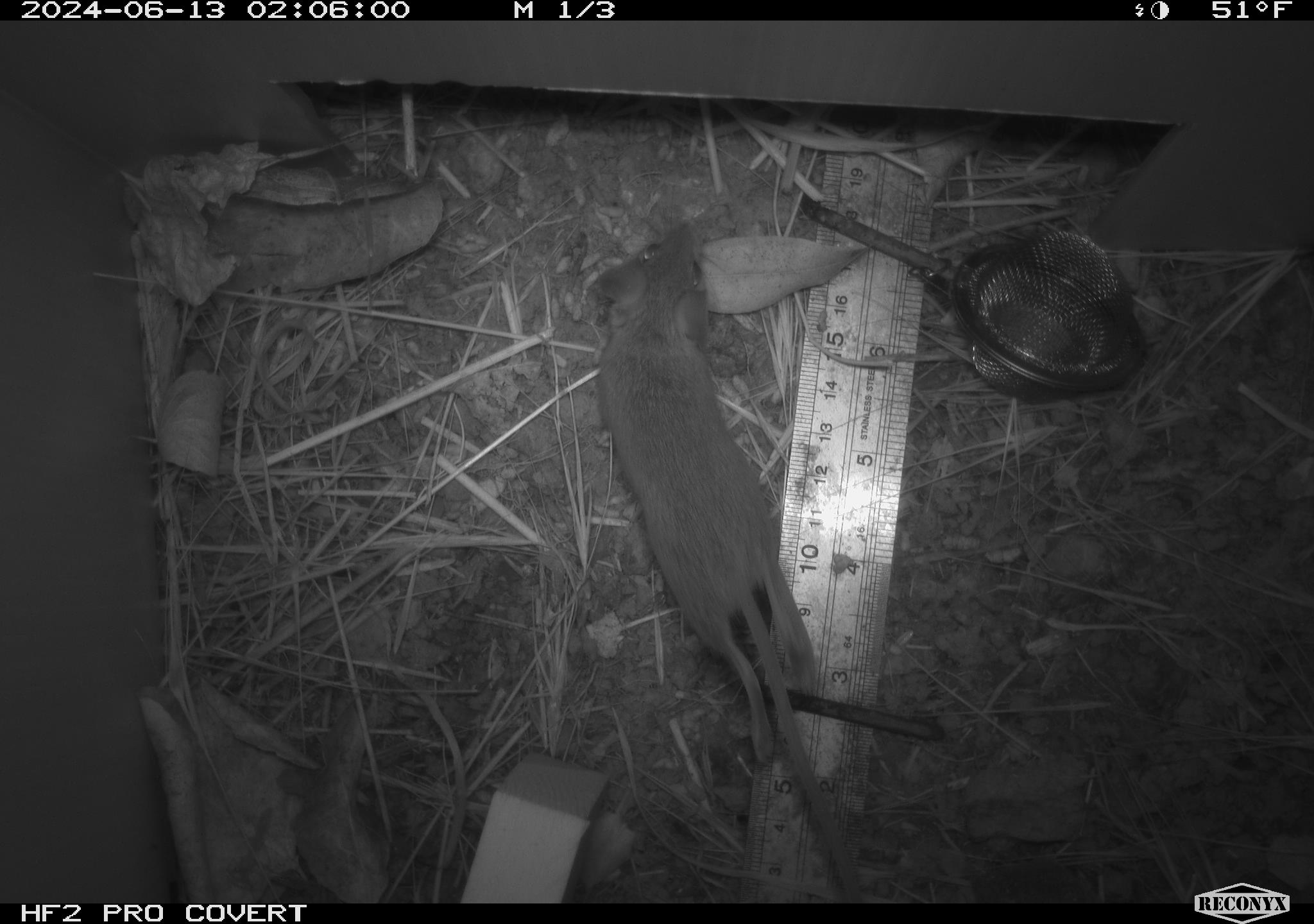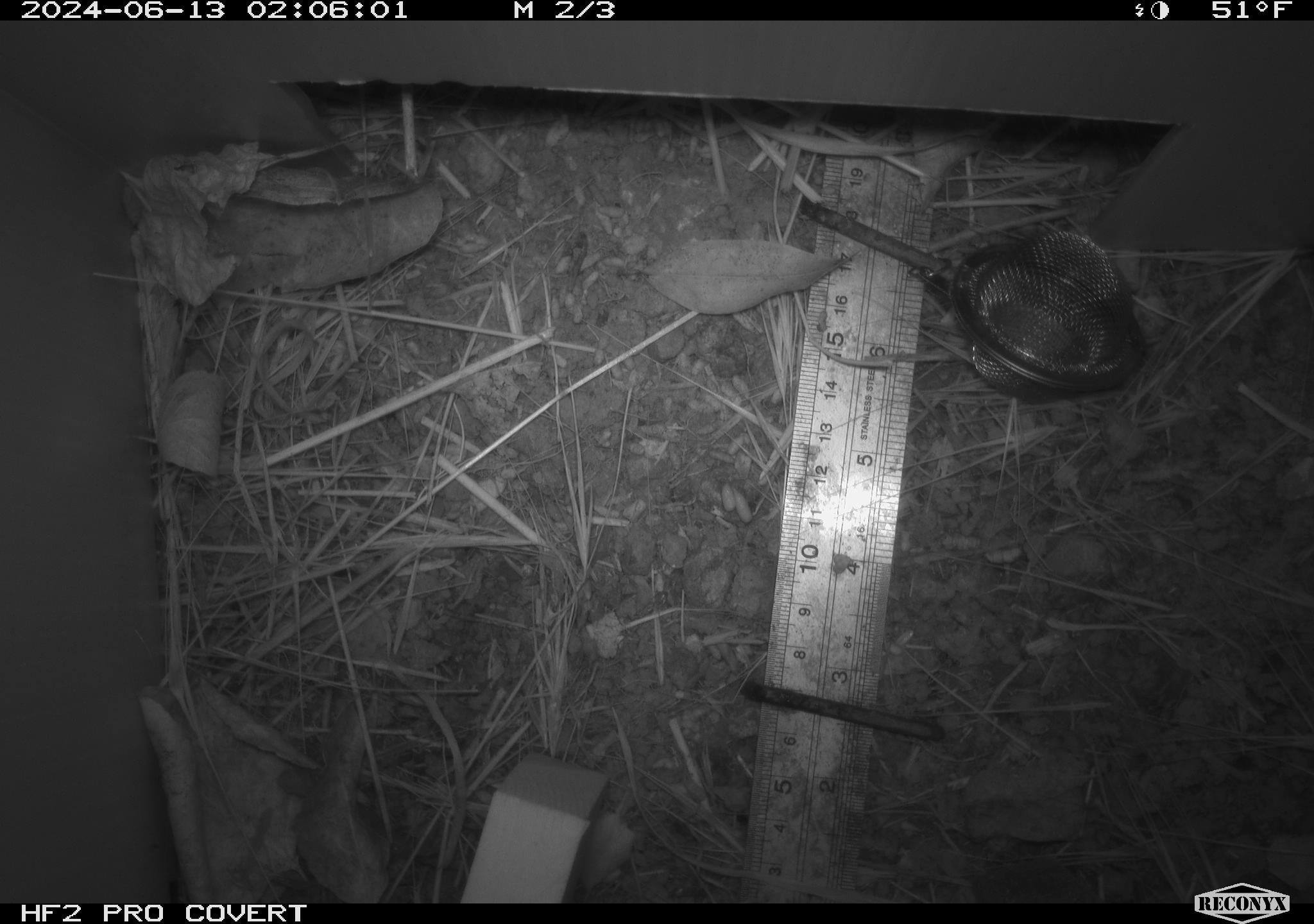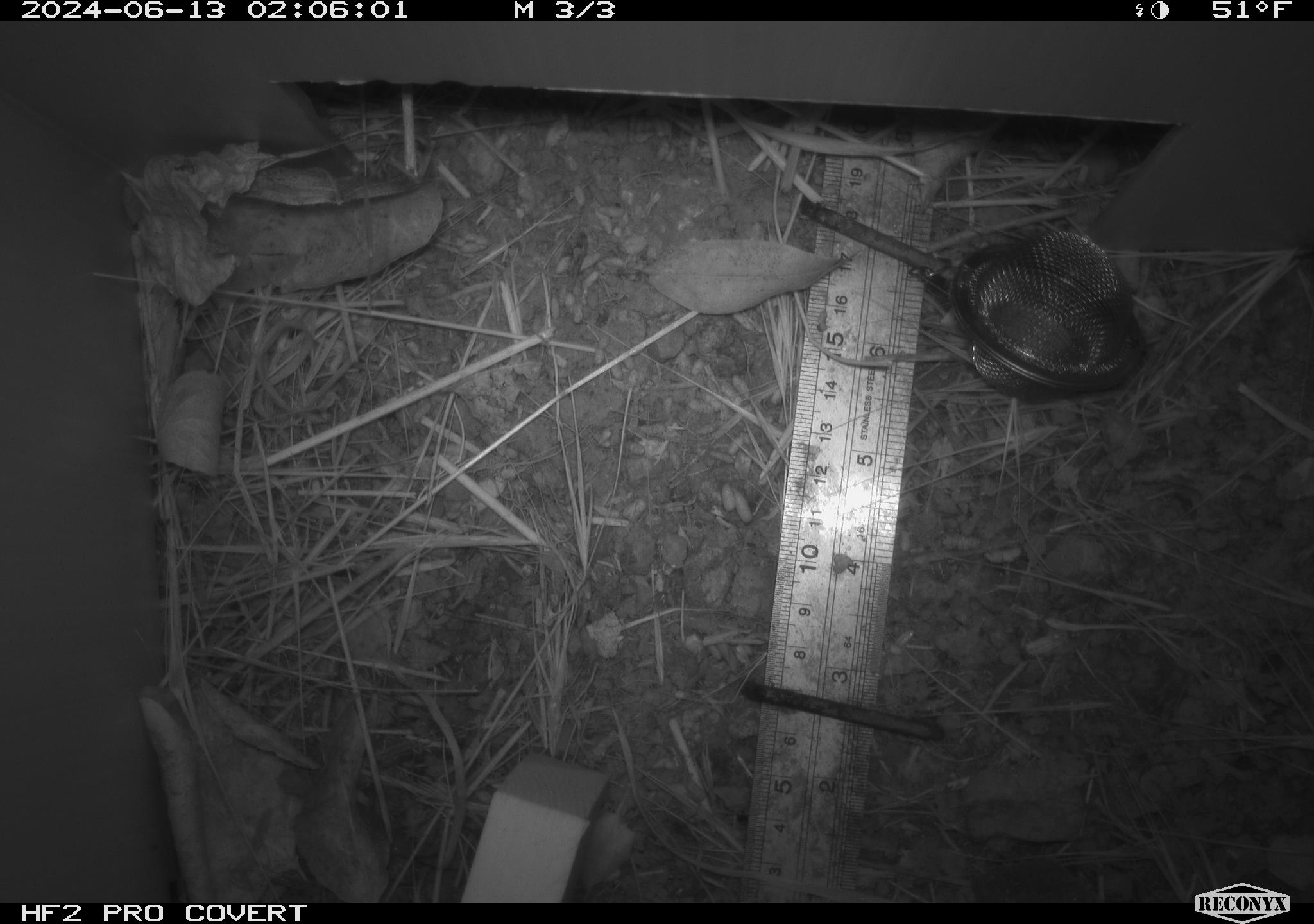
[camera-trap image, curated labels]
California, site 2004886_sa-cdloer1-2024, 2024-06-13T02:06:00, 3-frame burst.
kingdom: Animalia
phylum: Chordata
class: Mammalia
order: Rodentia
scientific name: Rodentia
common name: mouse species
Mouse species (Rodentia).